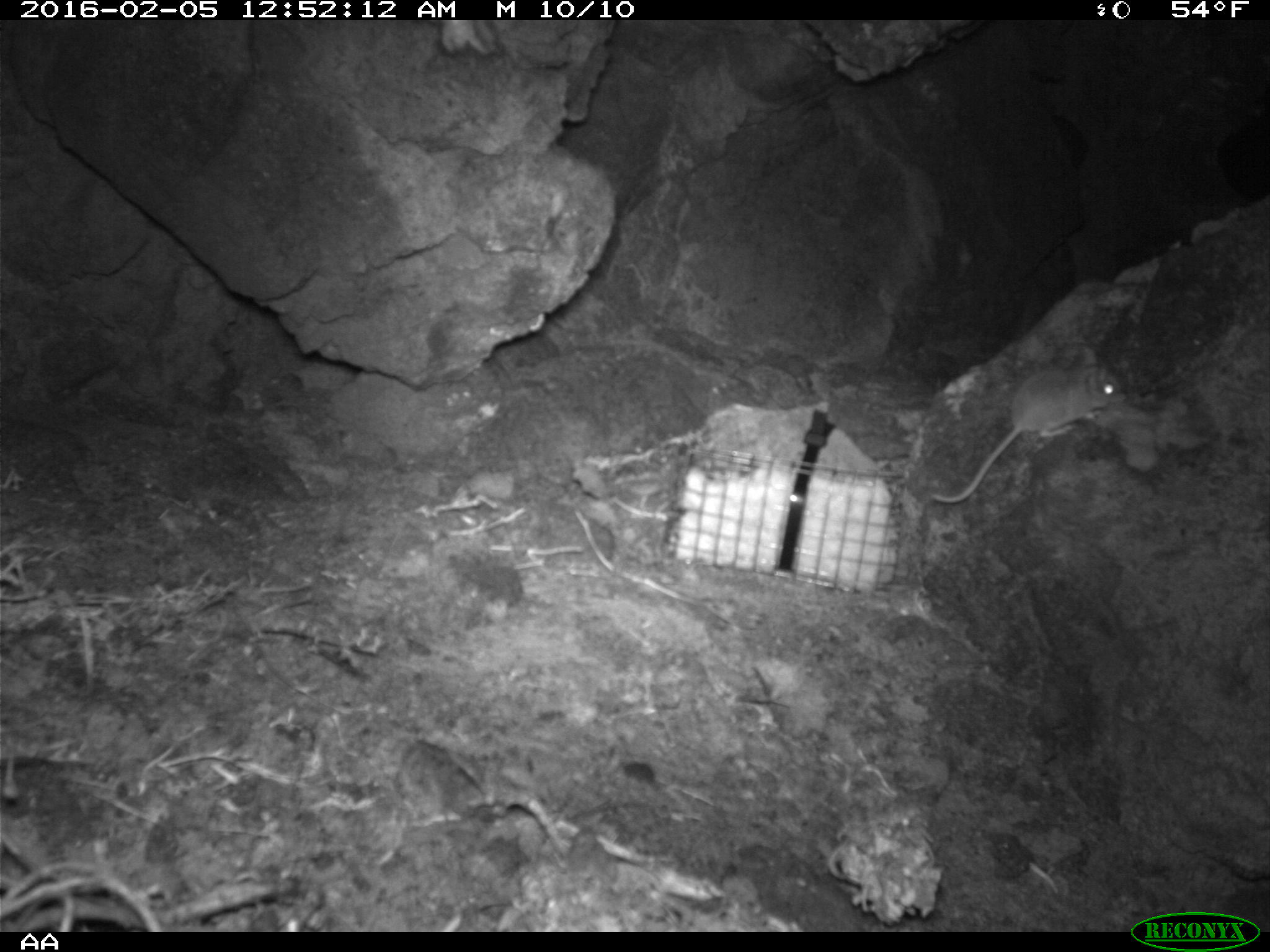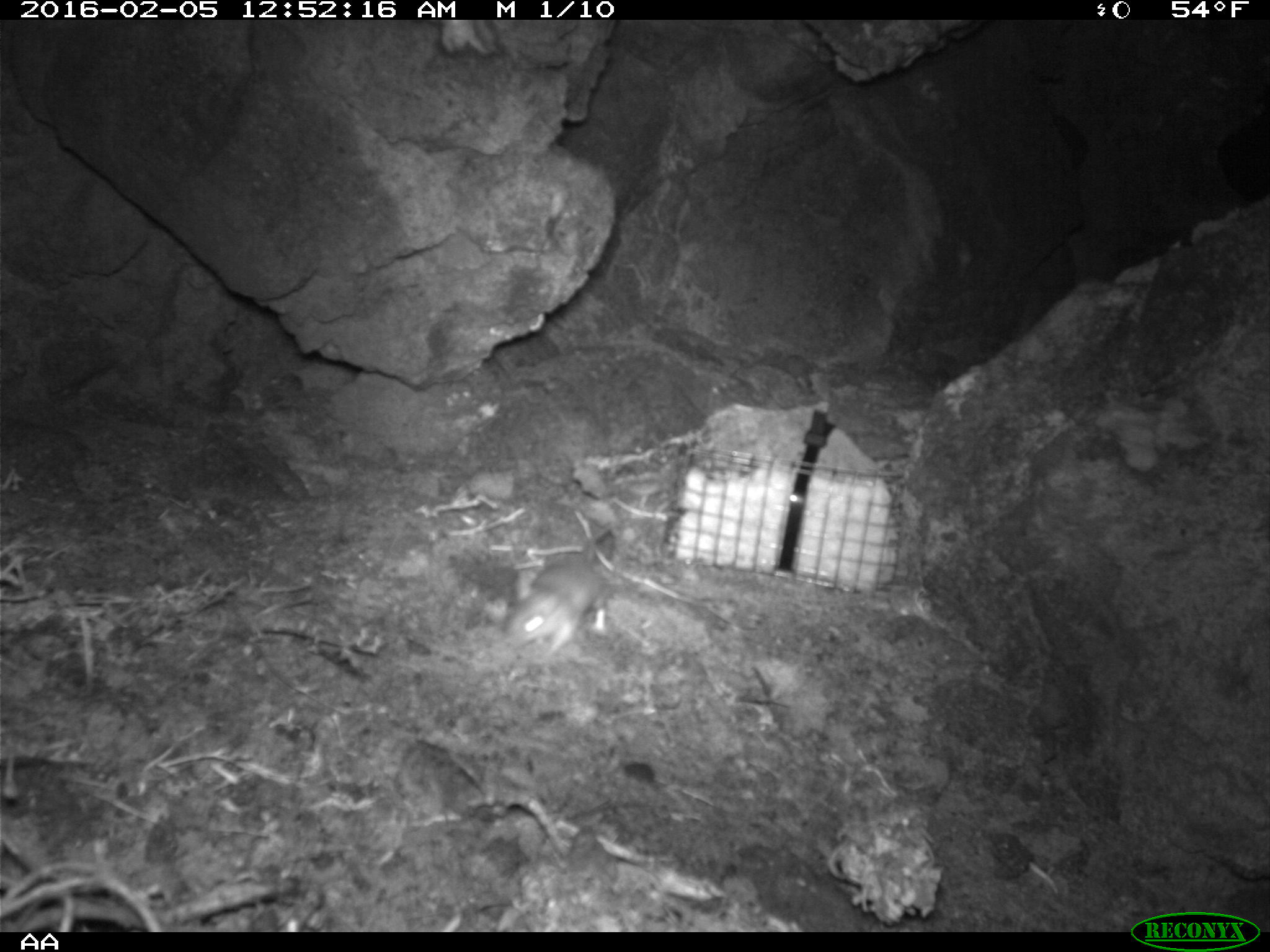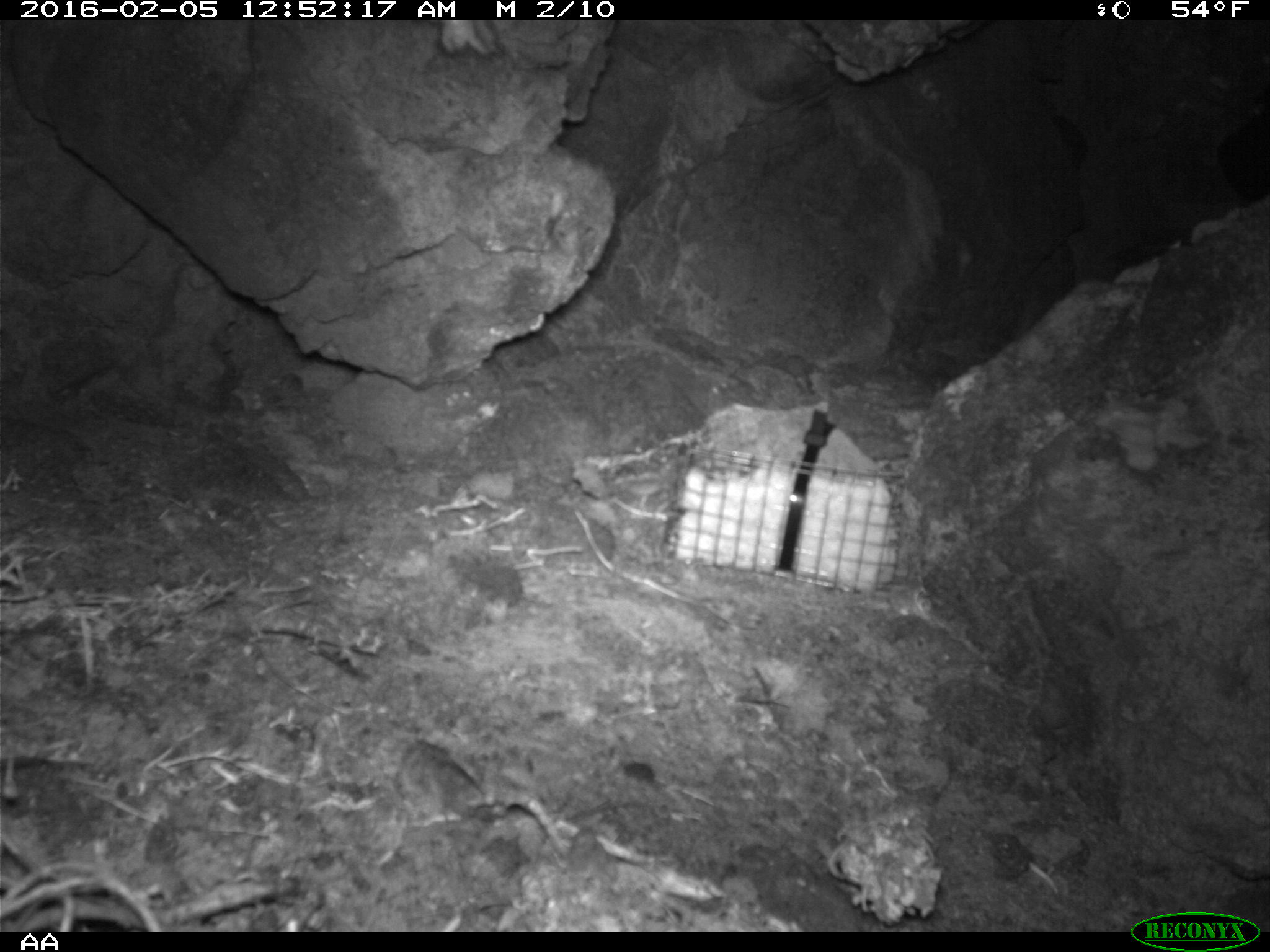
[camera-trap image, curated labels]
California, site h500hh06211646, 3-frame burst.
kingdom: Animalia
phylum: Chordata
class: Mammalia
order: Rodentia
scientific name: Rodentia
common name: rodent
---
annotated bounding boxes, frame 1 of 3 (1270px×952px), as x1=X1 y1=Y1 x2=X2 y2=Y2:
rodent: x1=928 y1=345 x2=1122 y2=502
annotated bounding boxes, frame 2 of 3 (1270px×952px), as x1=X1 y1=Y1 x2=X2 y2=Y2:
rodent: x1=500 y1=526 x2=613 y2=657